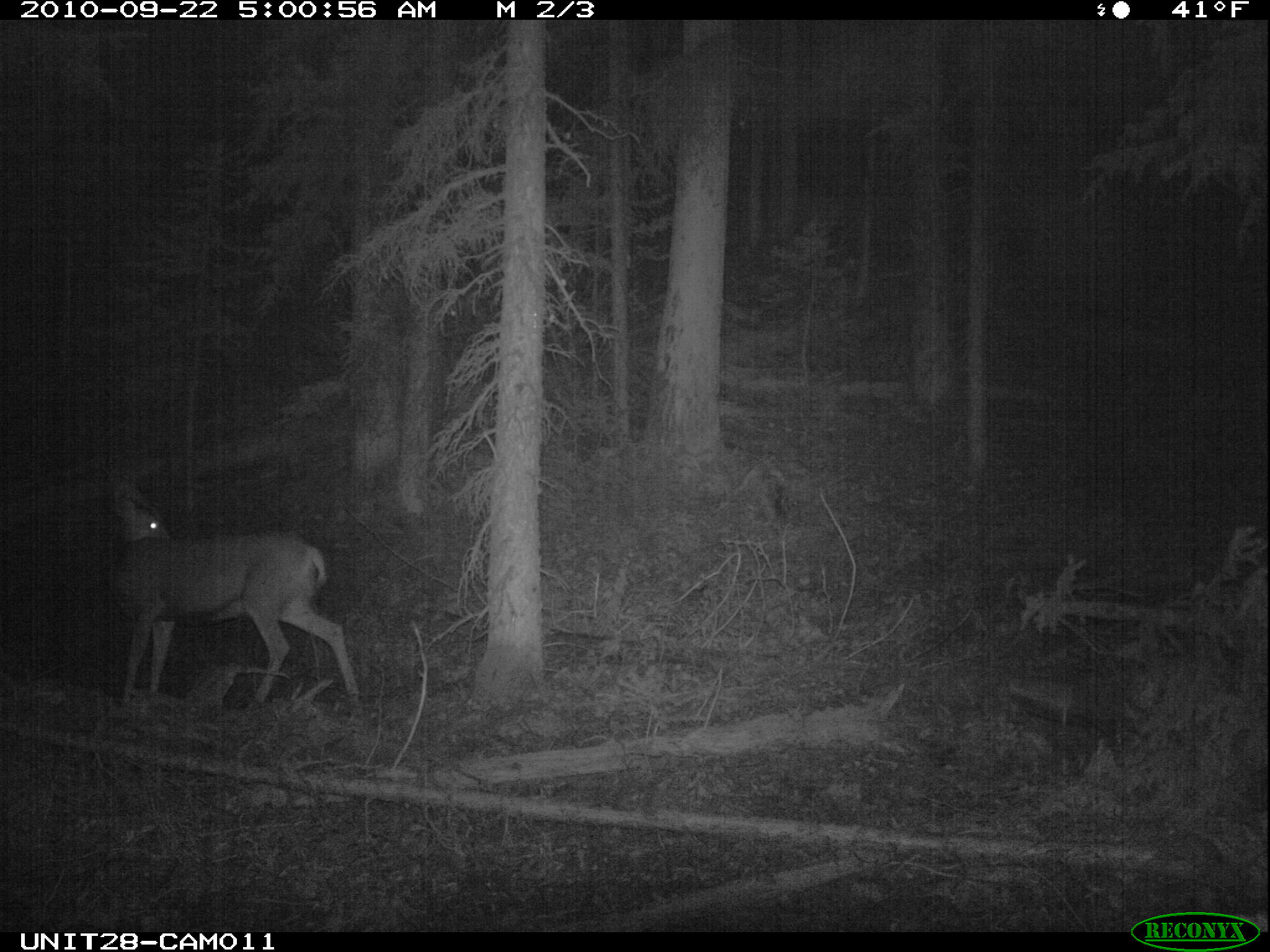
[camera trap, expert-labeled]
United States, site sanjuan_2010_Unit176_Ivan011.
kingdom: Animalia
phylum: Chordata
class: Mammalia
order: Artiodactyla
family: Cervidae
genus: Odocoileus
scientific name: Odocoileus hemionus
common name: mule deer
Odocoileus hemionus (mule deer).